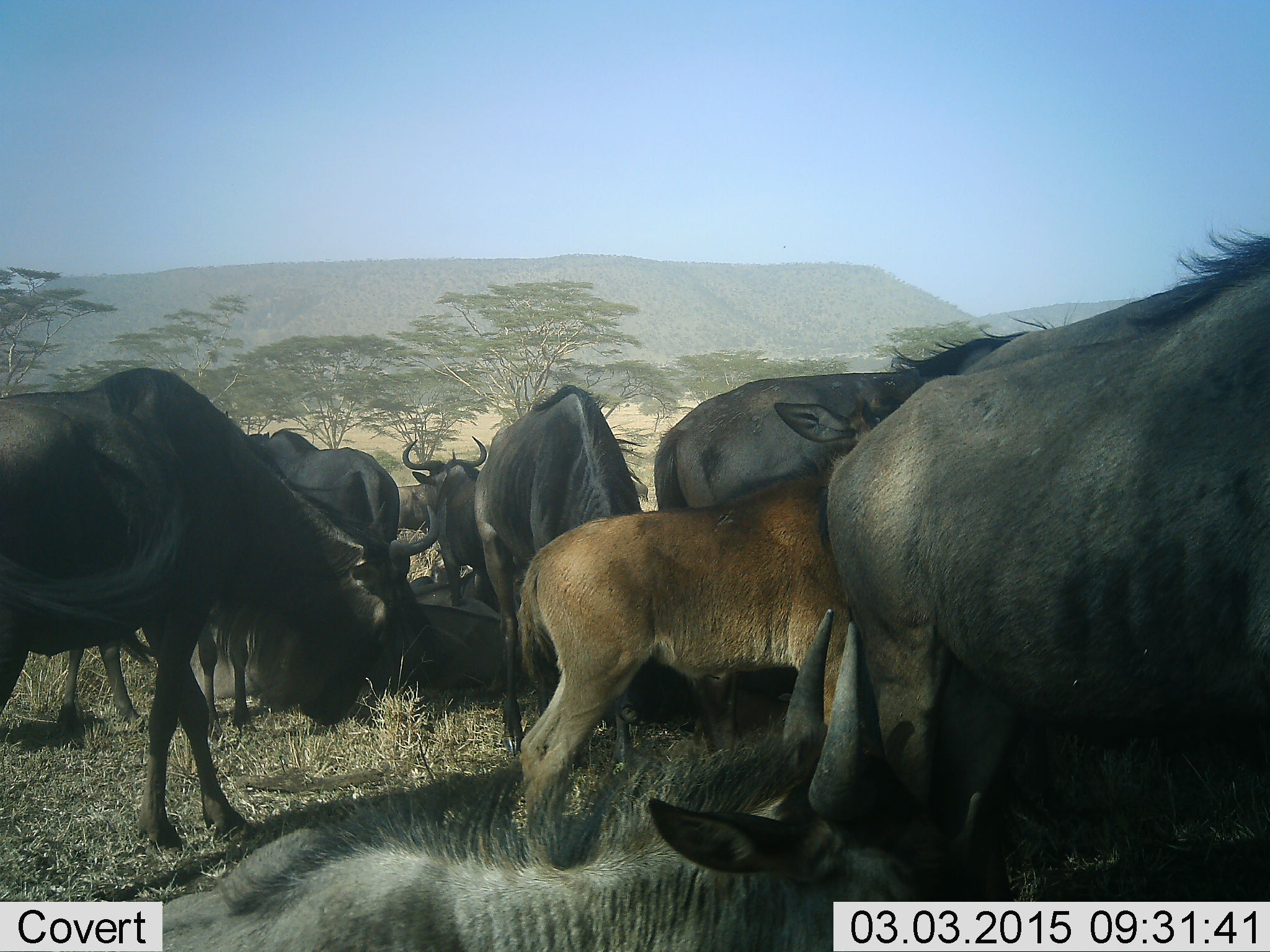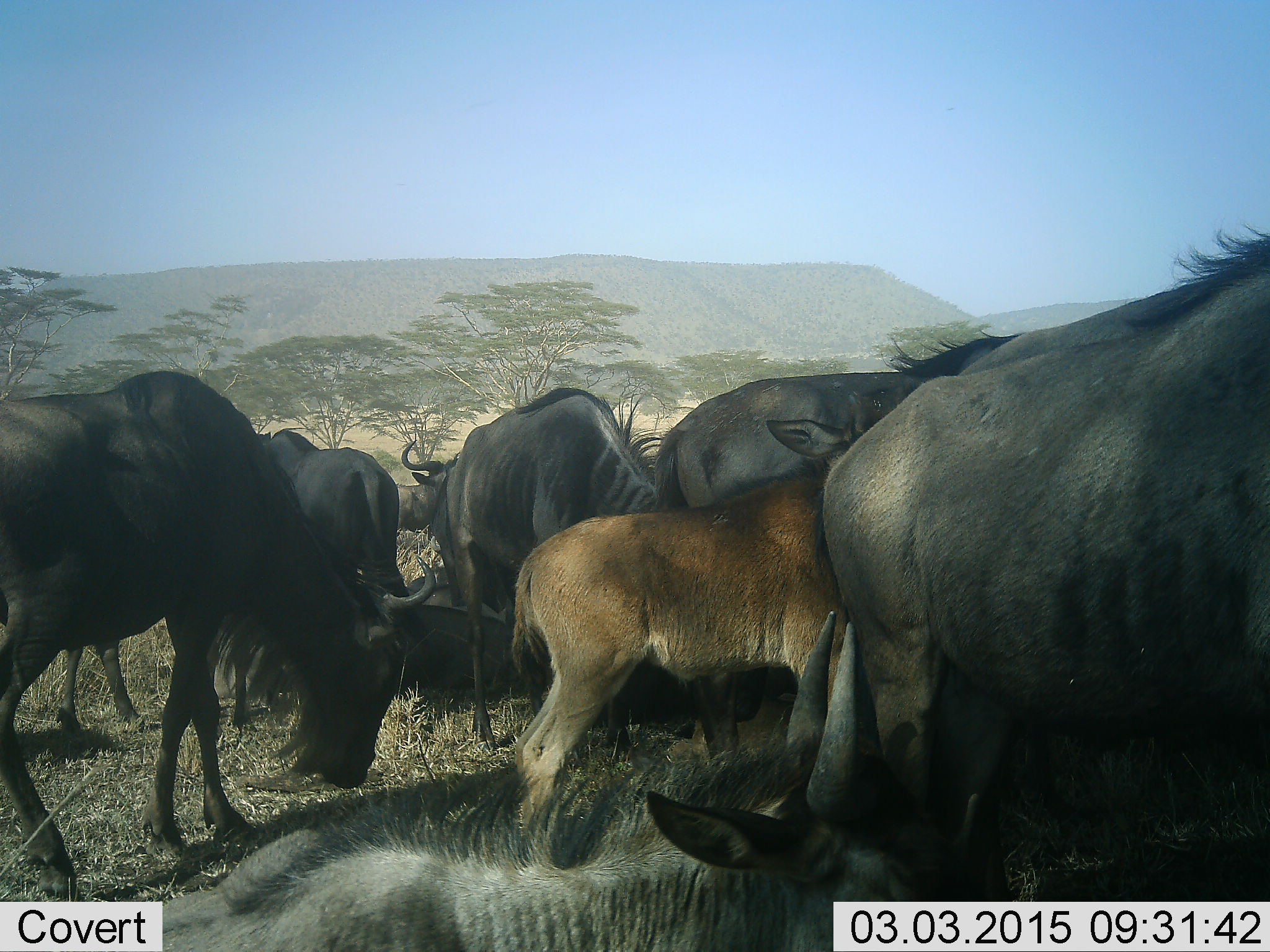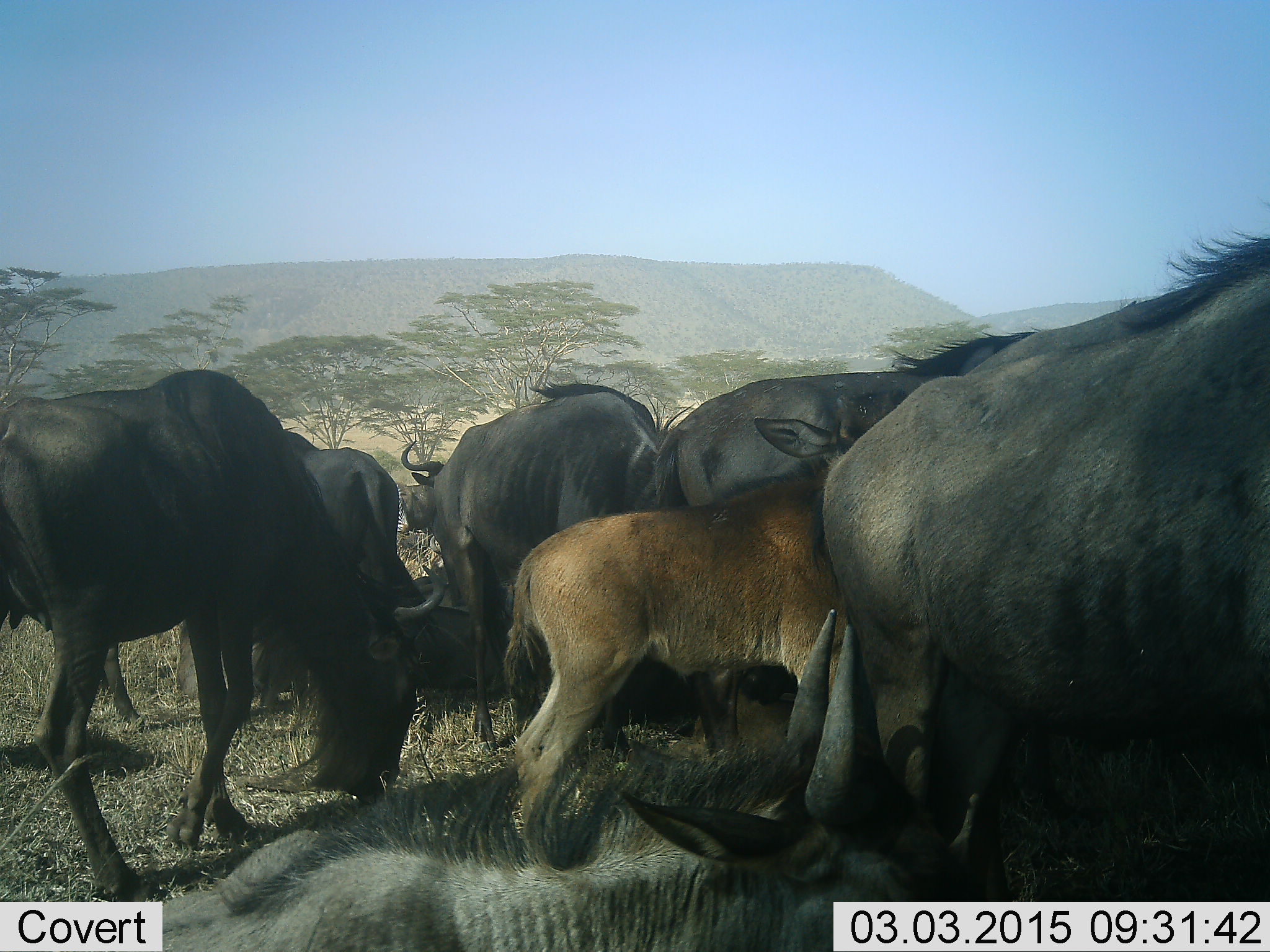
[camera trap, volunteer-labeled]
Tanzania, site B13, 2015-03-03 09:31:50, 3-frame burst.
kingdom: Animalia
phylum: Chordata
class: Mammalia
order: Artiodactyla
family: Bovidae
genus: Connochaetes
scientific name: Connochaetes taurinus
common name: blue wildebeest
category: wildebeest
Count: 11-50.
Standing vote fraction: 70%.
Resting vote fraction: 60%.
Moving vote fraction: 20%.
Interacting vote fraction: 10%.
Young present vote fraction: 80%.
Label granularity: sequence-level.